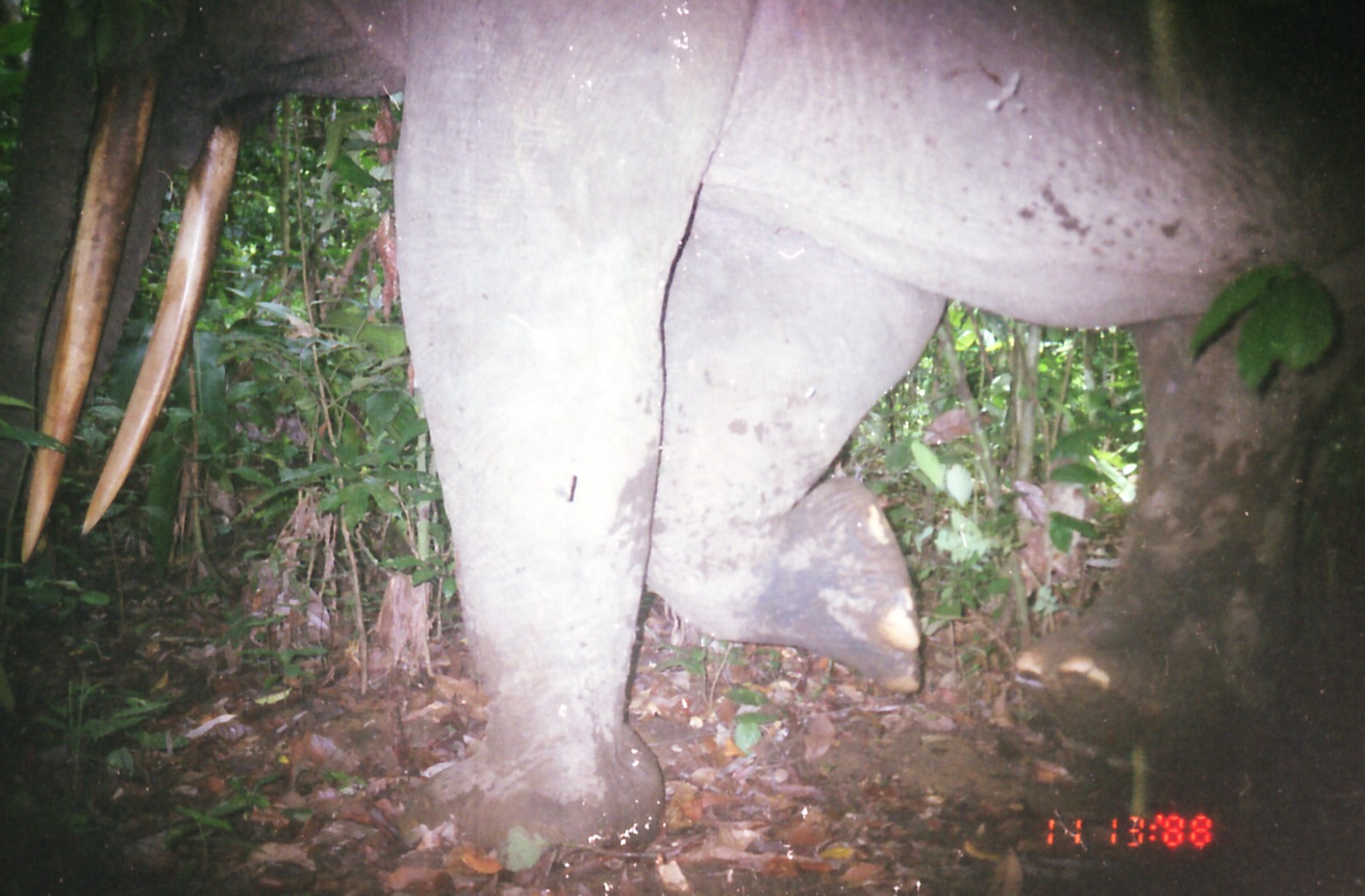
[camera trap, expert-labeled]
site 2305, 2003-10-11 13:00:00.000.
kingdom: Animalia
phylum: Chordata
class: Mammalia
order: Proboscidea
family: Elephantidae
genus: Elephas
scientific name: Elephas maximus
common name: asian elephant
Elephas maximus (asian elephant), count 1.